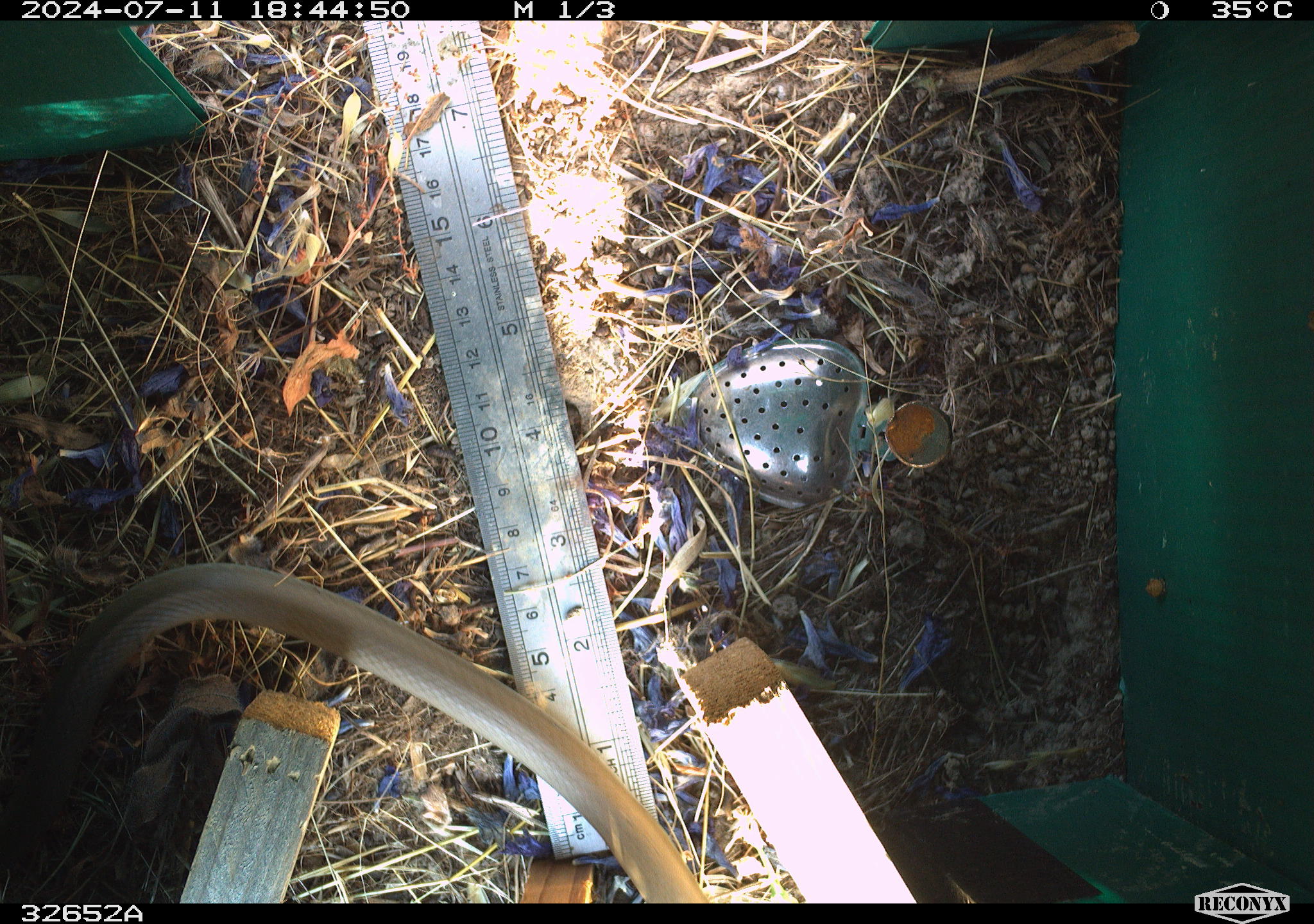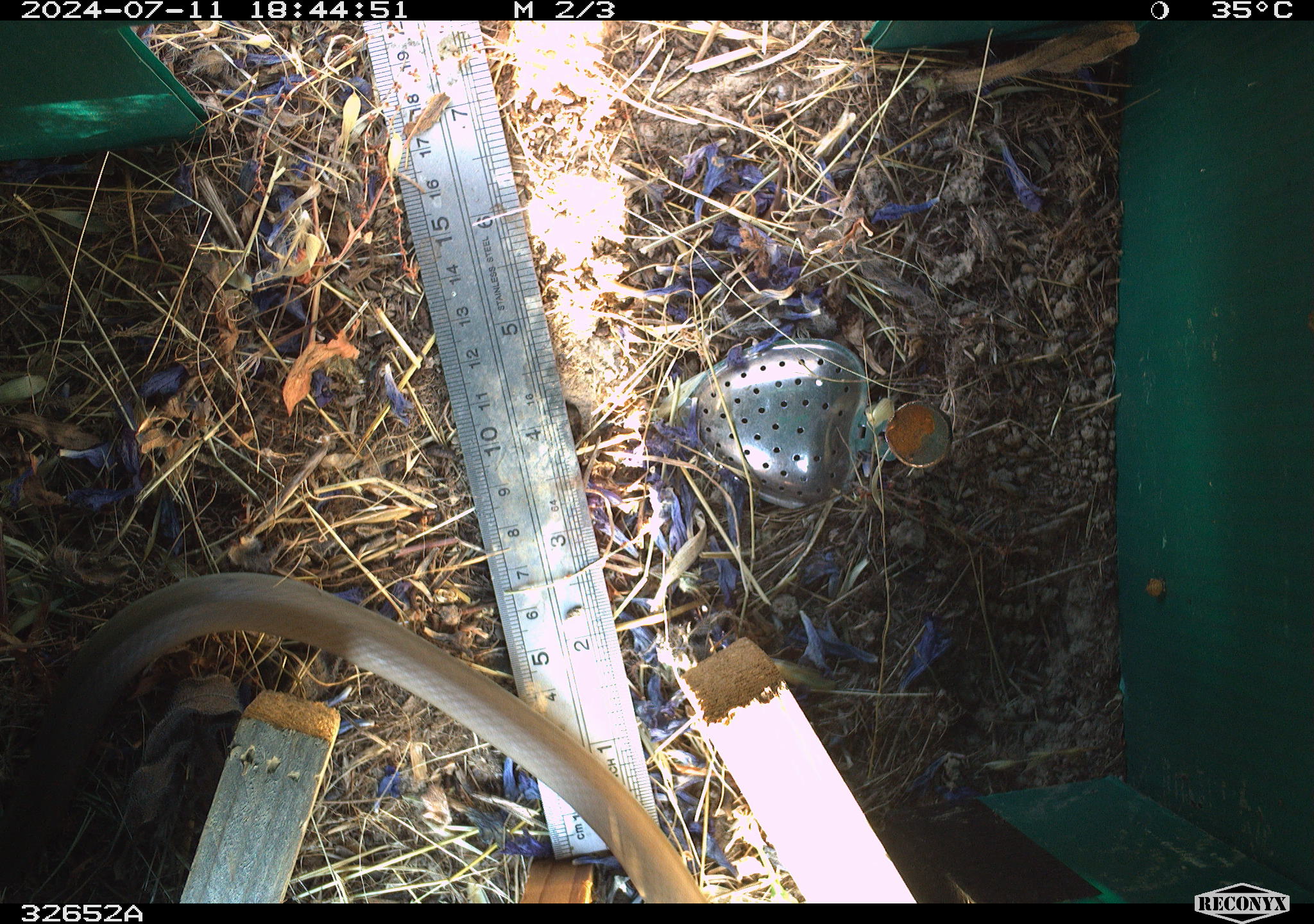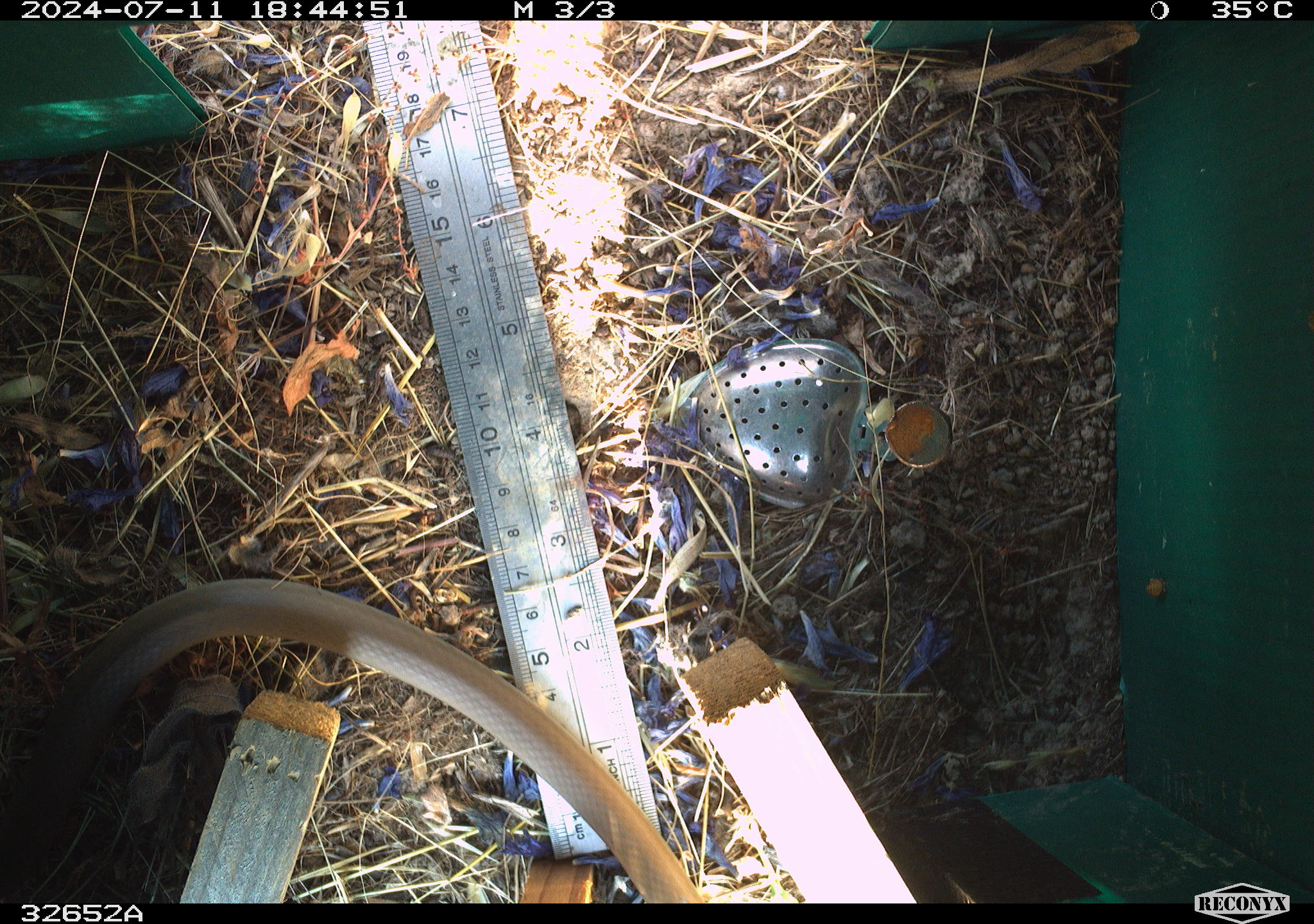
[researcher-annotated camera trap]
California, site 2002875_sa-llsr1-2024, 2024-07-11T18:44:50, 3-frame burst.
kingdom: Animalia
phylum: Chordata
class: Reptilia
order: Squamata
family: Colubridae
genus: Coluber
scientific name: Coluber constrictor mormon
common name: western yellow-bellied racer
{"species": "western yellow-bellied racer (Coluber constrictor mormon)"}